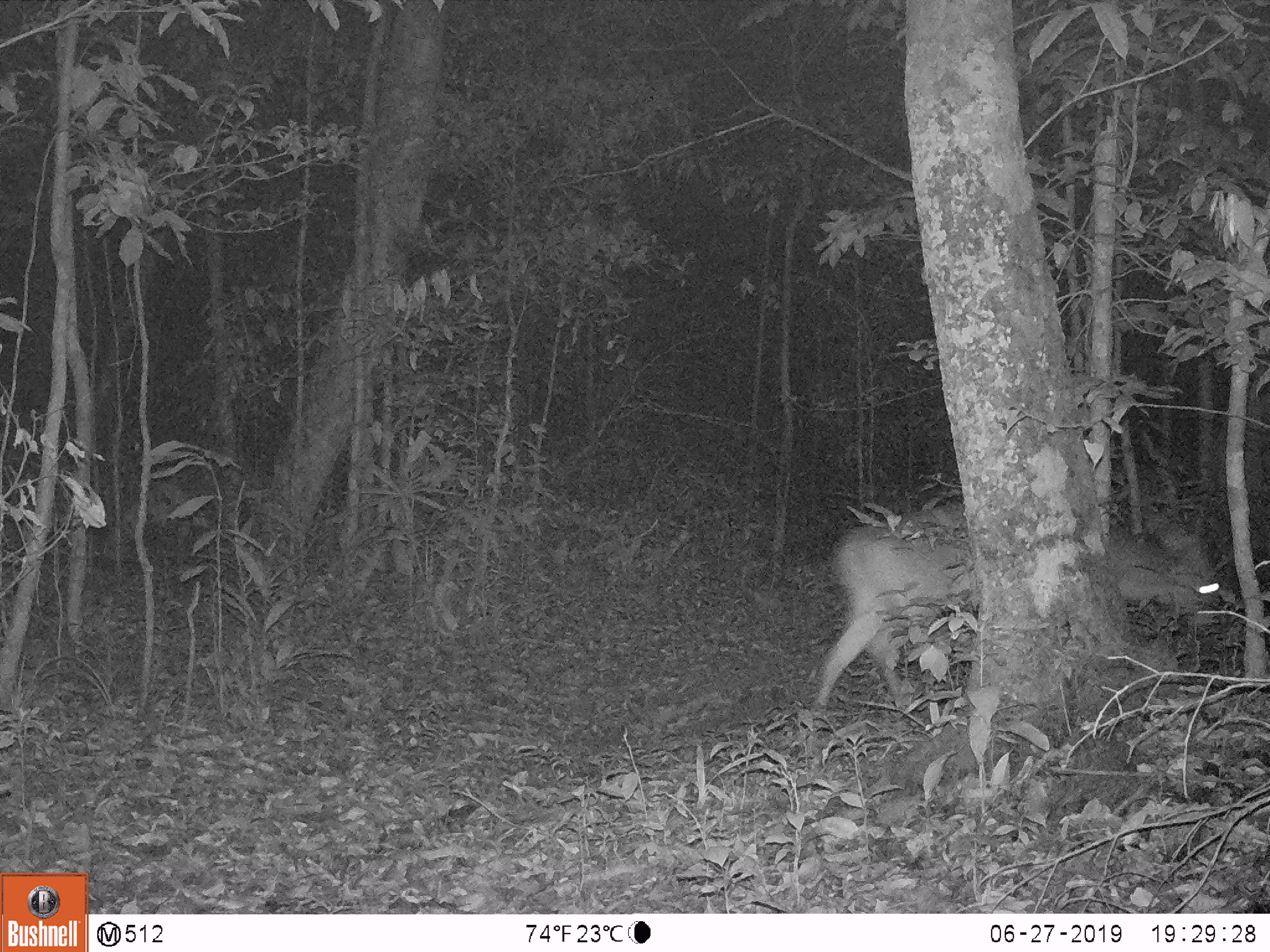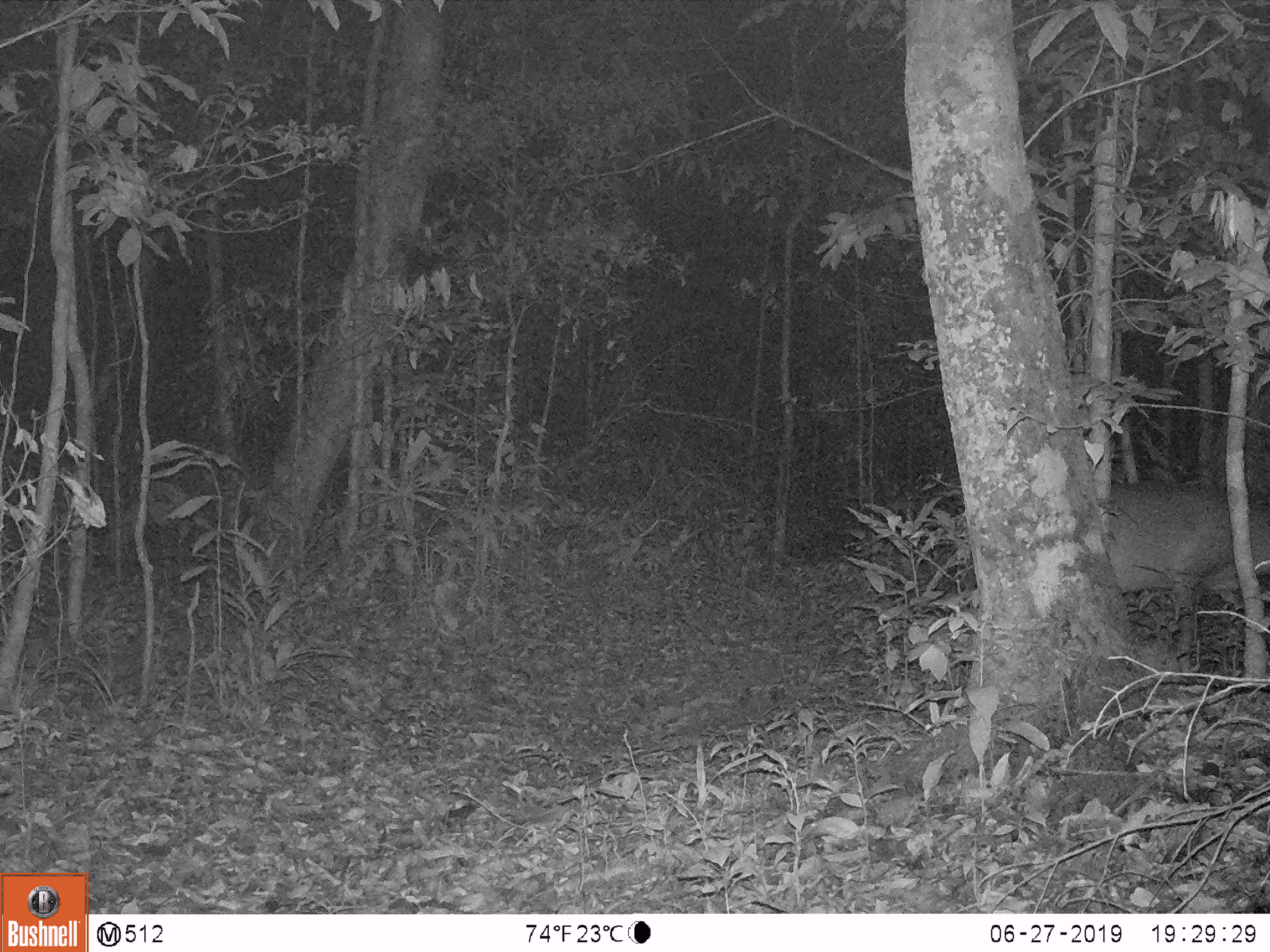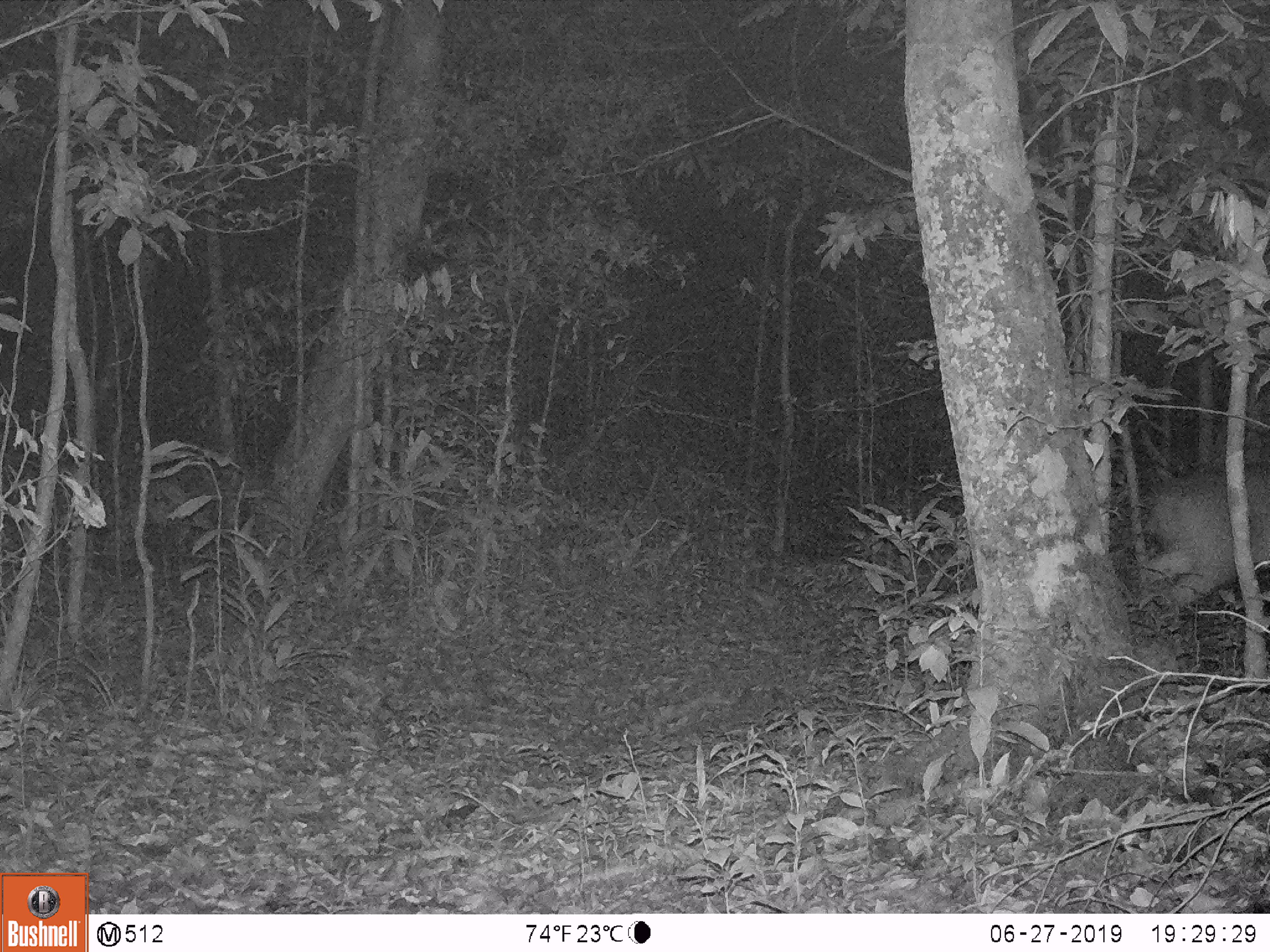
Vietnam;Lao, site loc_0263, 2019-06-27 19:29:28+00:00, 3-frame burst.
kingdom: Animalia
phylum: Chordata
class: Mammalia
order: Artiodactyla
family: Cervidae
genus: Muntiacus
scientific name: Muntiacus vuquangensis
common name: large-antlered muntjac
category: large antlered muntjac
Large antlered muntjac (large-antlered muntjac) (Muntiacus vuquangensis). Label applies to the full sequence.